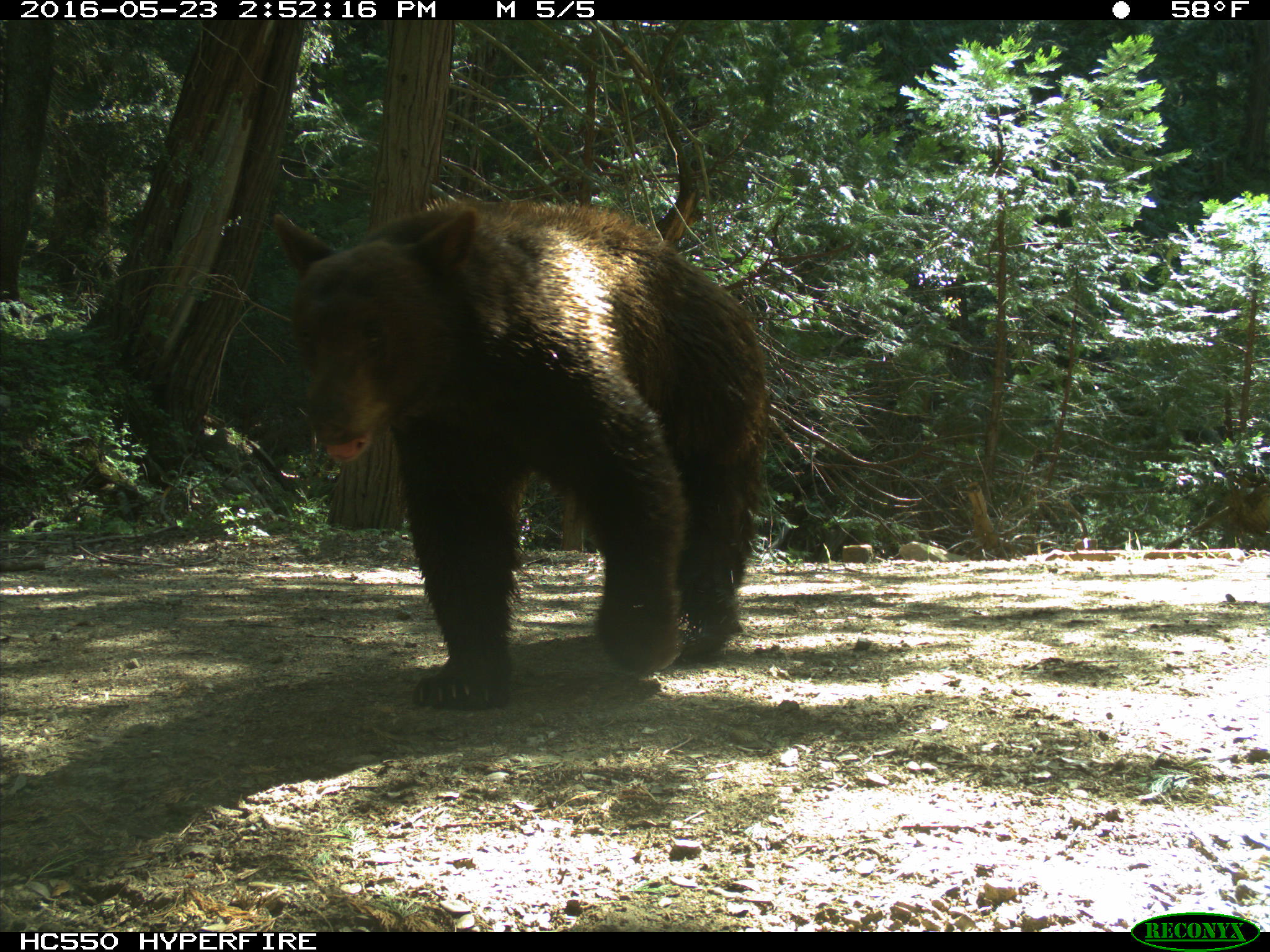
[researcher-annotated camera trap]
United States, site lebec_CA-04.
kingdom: Animalia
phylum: Chordata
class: Mammalia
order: Carnivora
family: Ursidae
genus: Ursus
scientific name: Ursus americanus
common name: american black bear